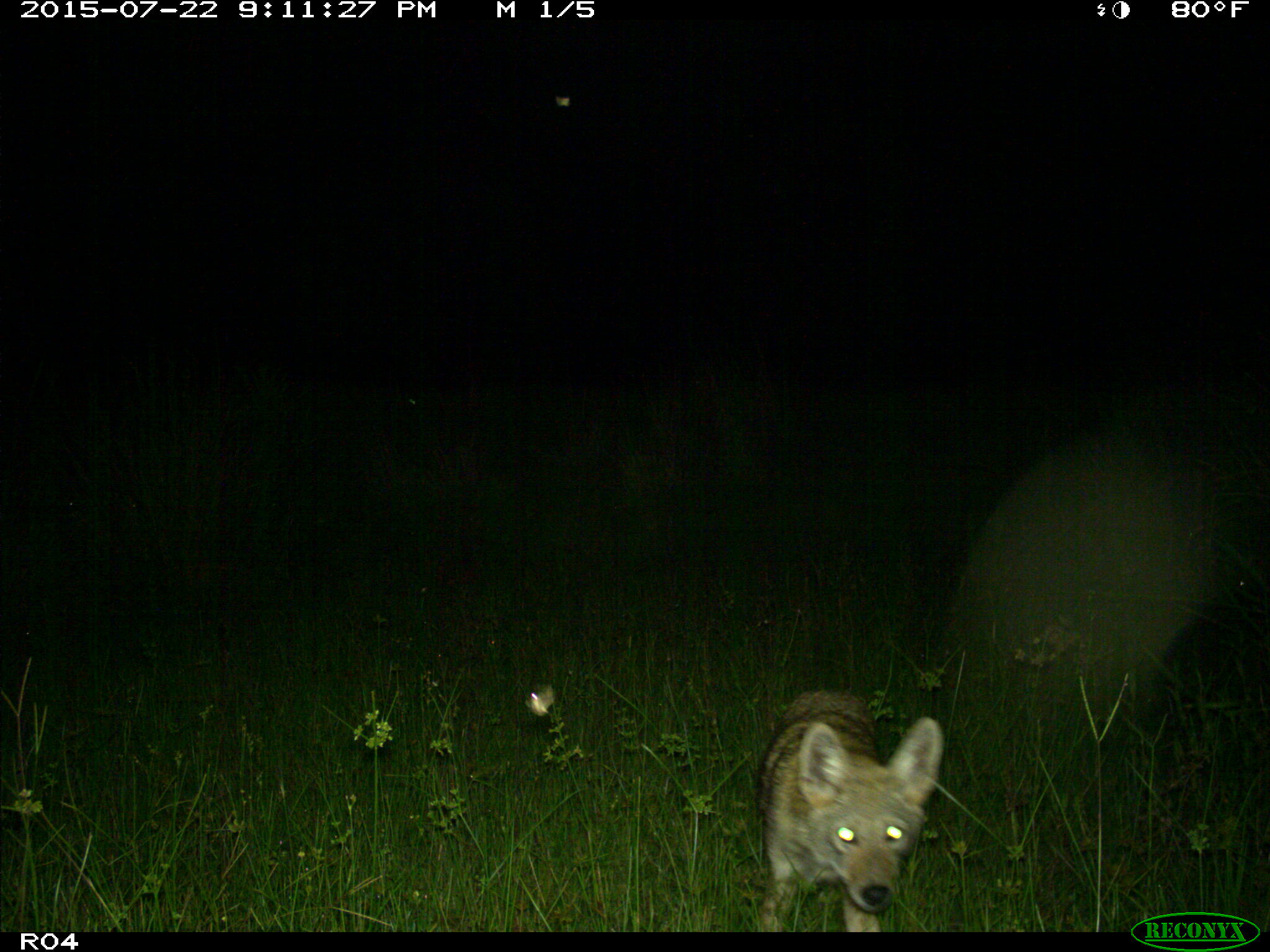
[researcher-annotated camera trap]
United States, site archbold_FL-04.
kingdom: Animalia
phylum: Chordata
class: Mammalia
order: Carnivora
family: Canidae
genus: Canis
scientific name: Canis latrans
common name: coyote